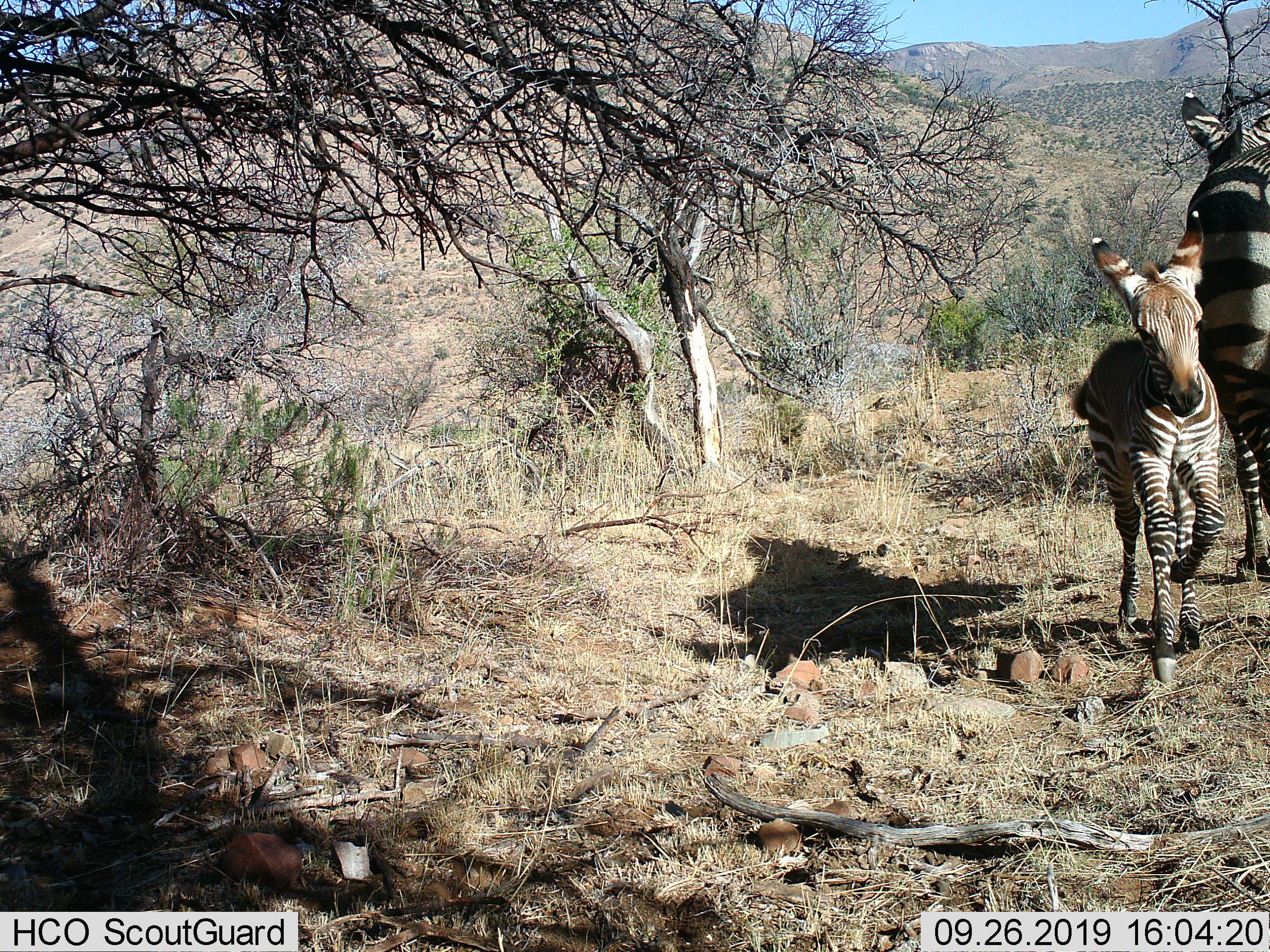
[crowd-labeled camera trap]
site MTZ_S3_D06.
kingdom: Animalia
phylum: Chordata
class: Mammalia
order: Perissodactyla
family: Equidae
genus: Equus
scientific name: Equus zebra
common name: mountain zebra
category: zebramountain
Zebramountain (mountain zebra) (Equus zebra), count 2. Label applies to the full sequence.